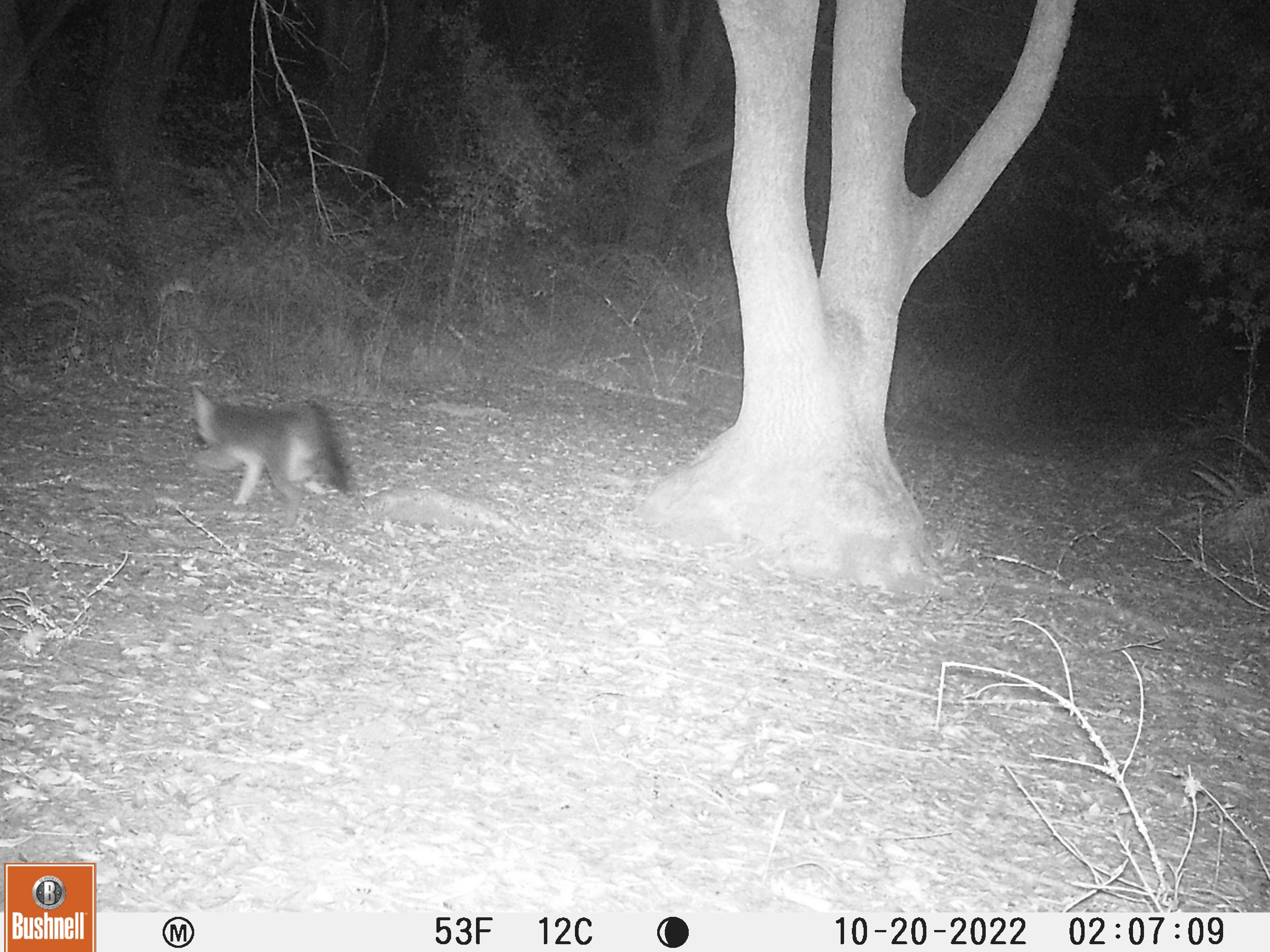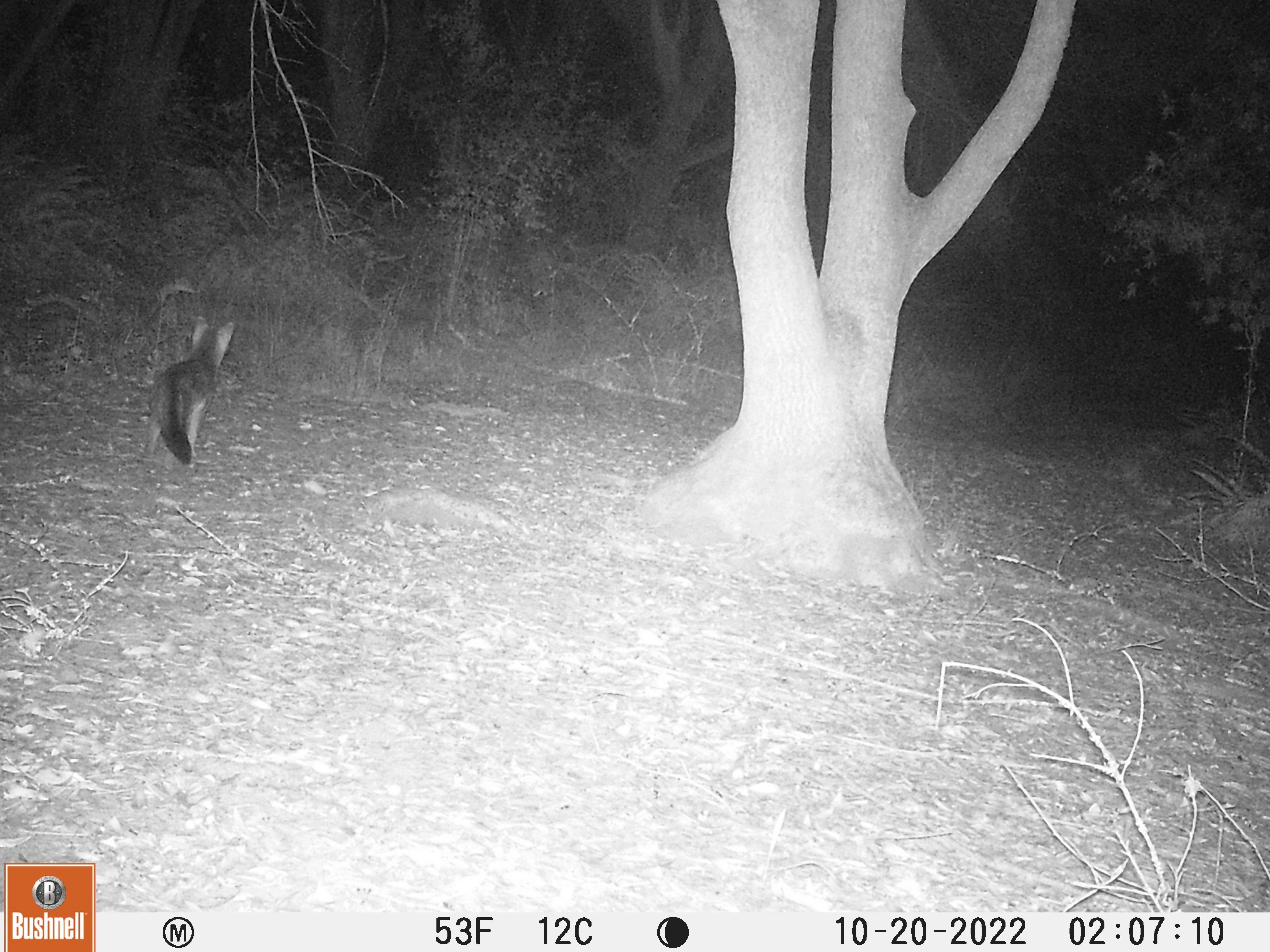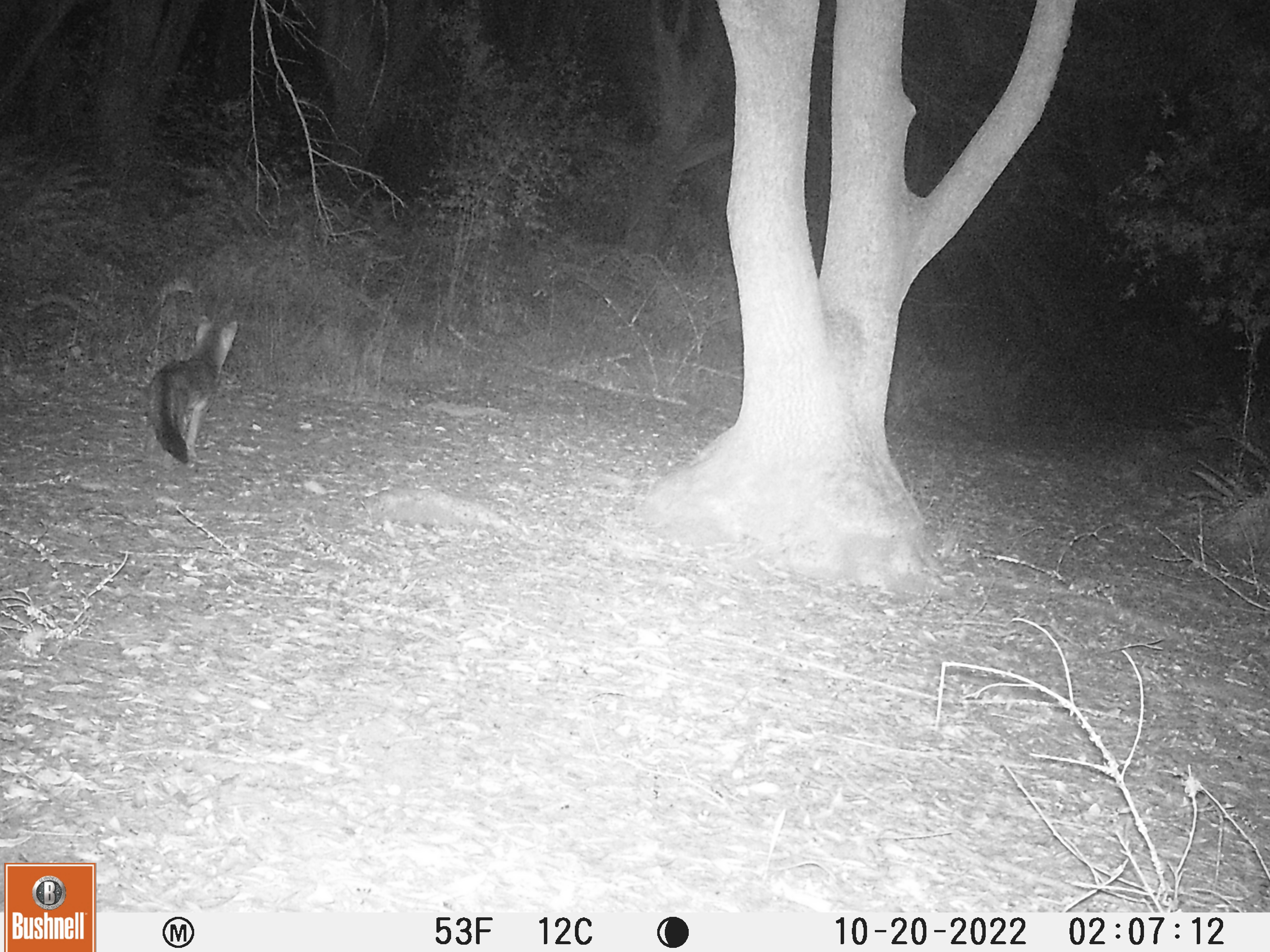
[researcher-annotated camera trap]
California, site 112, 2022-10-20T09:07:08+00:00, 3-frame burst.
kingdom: Animalia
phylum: Chordata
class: Mammalia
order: Carnivora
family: Canidae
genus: Urocyon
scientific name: Urocyon cinereoargenteus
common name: gray fox